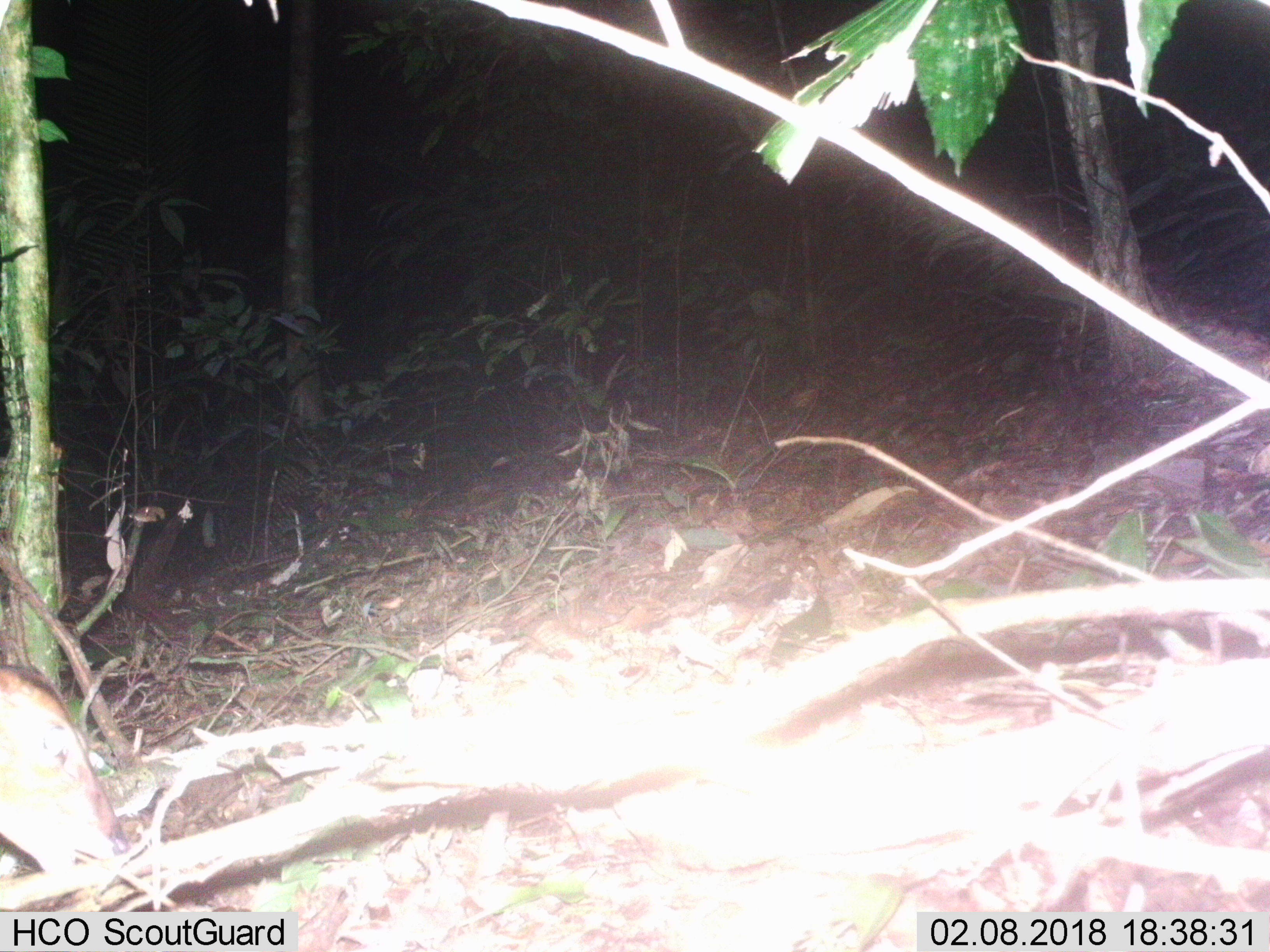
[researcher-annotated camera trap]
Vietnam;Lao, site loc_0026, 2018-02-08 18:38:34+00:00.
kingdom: Animalia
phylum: Chordata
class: Mammalia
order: Artiodactyla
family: Cervidae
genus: Muntiacus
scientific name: Muntiacus vuquangensis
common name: large-antlered muntjac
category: large antlered muntjac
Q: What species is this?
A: Large antlered muntjac (large-antlered muntjac) (Muntiacus vuquangensis).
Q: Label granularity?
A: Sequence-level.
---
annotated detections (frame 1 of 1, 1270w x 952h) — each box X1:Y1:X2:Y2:
large antlered muntjac: 0:664:129:874